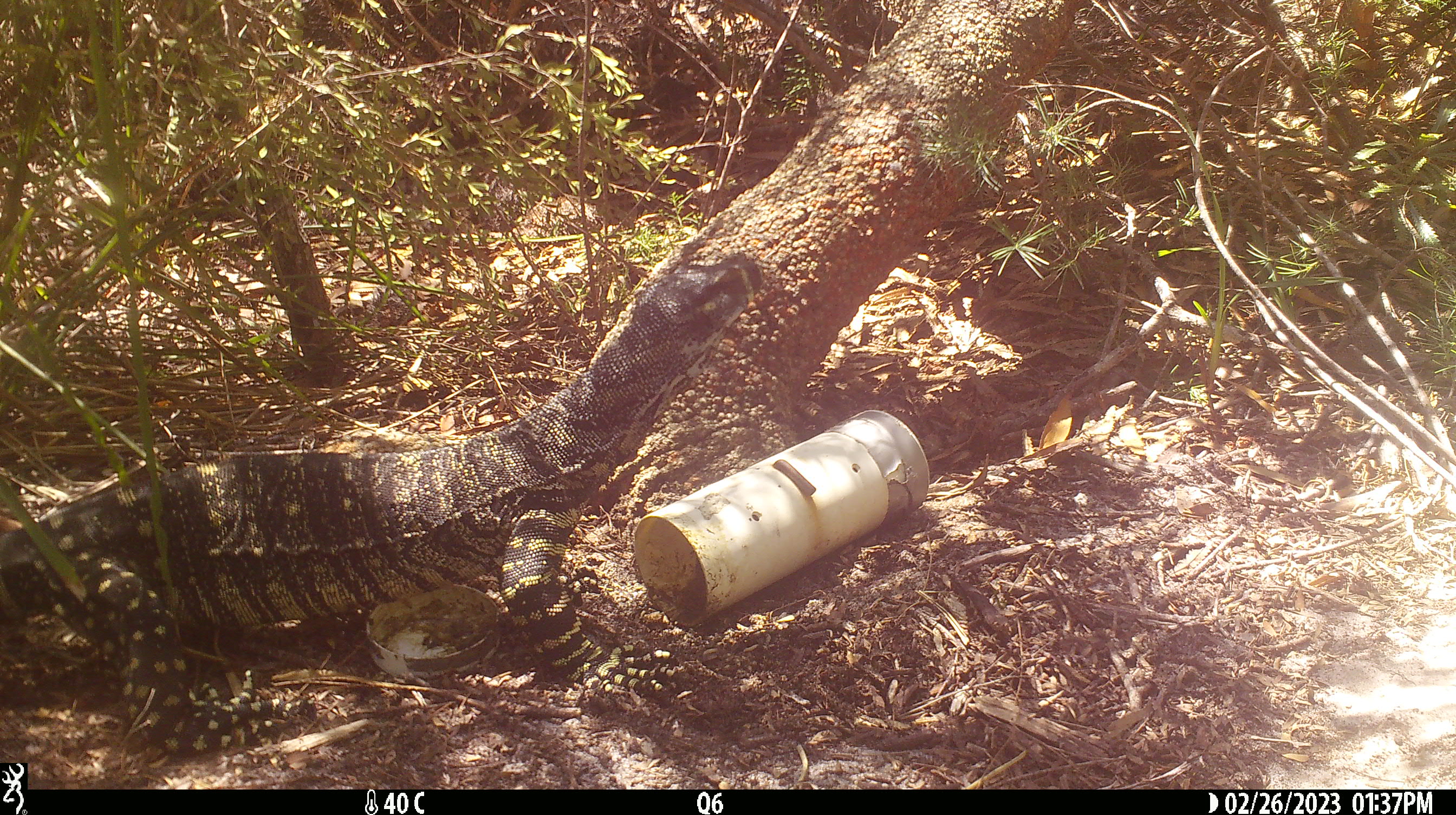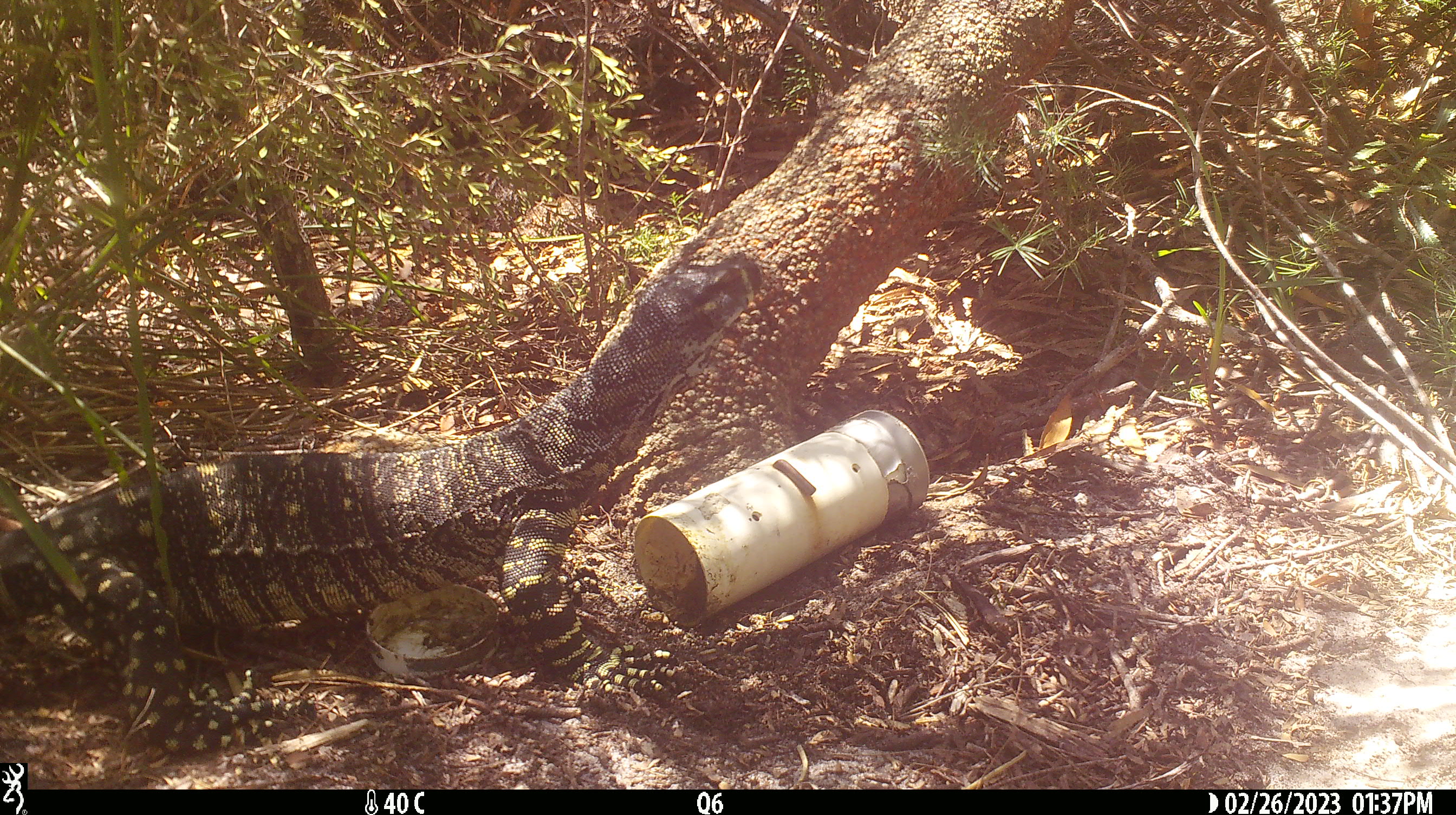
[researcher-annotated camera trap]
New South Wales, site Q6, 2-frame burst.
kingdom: Animalia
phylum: Chordata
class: Reptilia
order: Squamata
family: Varanidae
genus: Varanus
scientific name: Varanus varius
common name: lace monitor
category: goanna